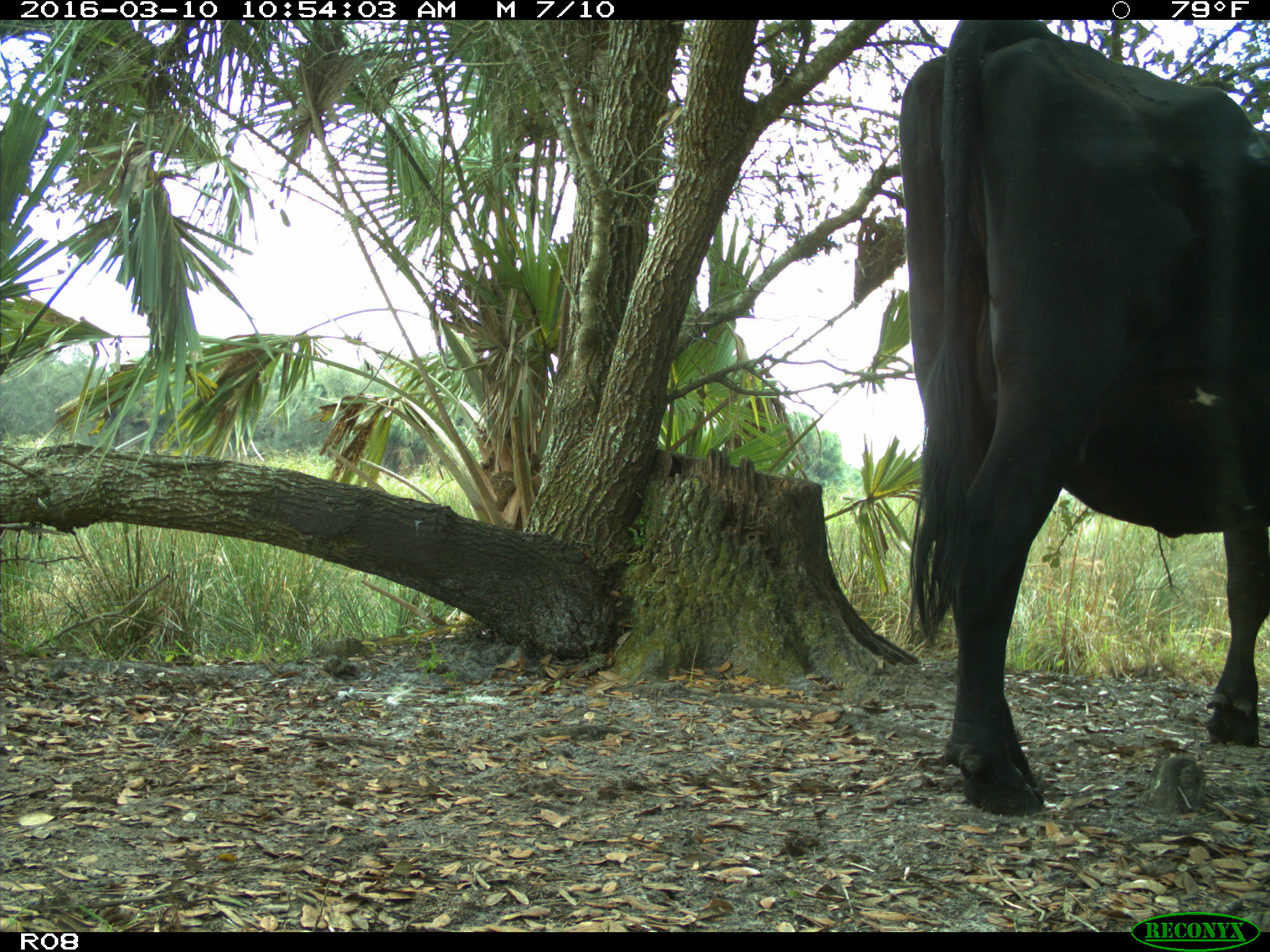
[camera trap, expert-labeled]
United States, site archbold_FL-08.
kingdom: Animalia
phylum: Chordata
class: Mammalia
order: Artiodactyla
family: Bovidae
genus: Bos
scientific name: Bos taurus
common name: domestic cow